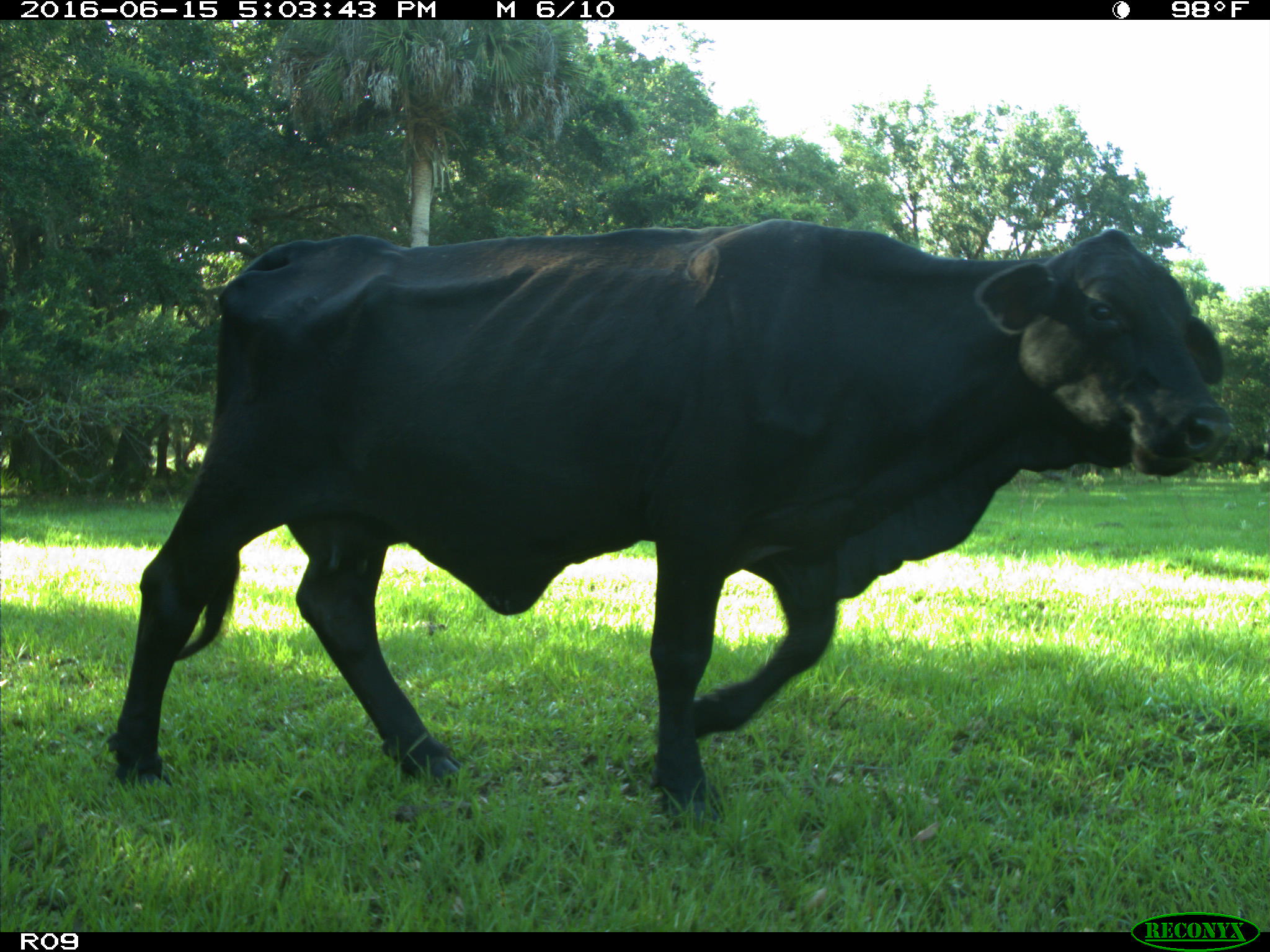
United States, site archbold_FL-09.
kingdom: Animalia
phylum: Chordata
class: Mammalia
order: Artiodactyla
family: Bovidae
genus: Bos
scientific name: Bos taurus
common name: domestic cow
Bos taurus (domestic cow).